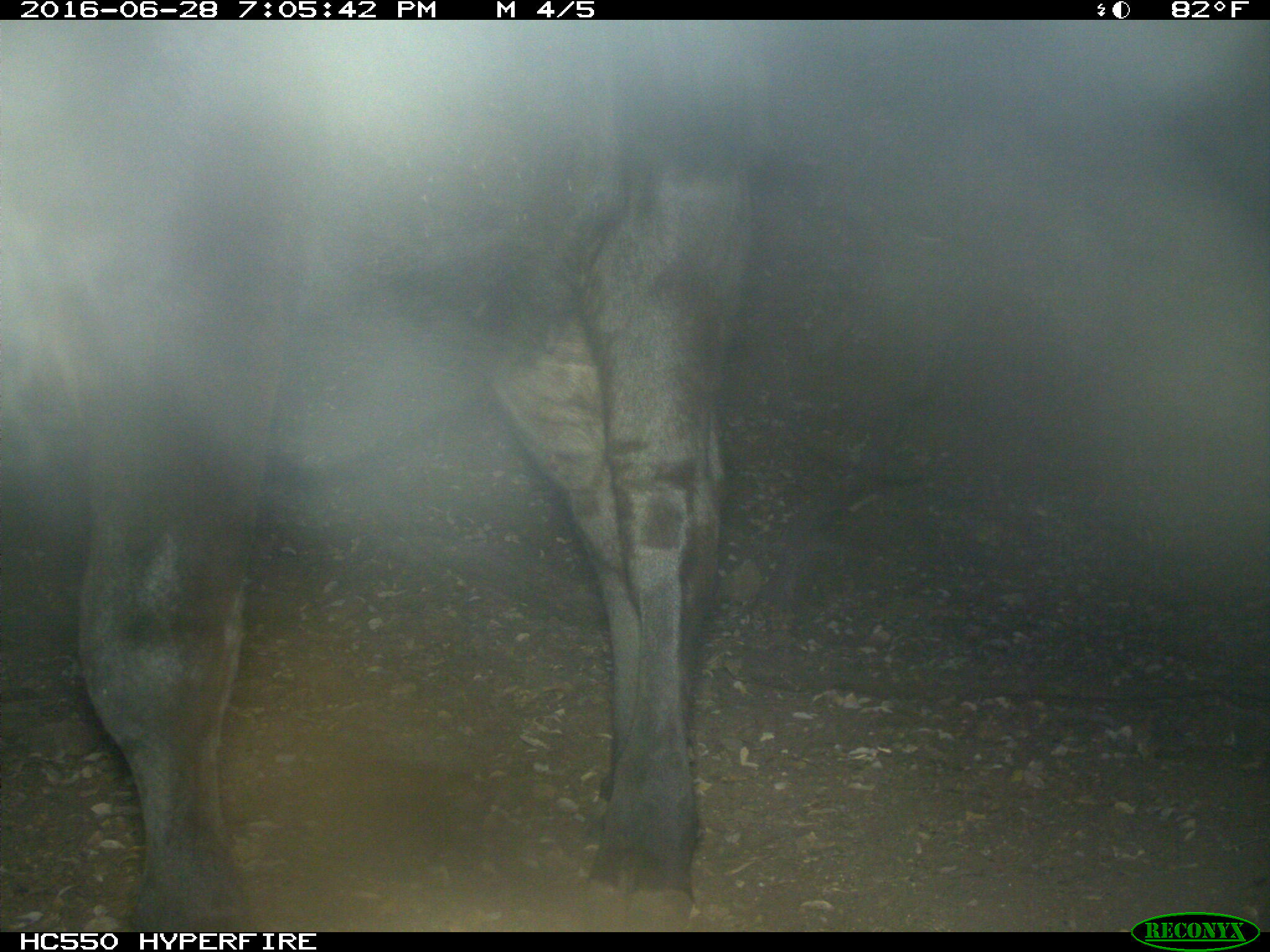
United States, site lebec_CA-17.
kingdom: Animalia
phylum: Chordata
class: Mammalia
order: Artiodactyla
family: Bovidae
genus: Bos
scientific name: Bos taurus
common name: domestic cow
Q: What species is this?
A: Bos taurus (domestic cow).